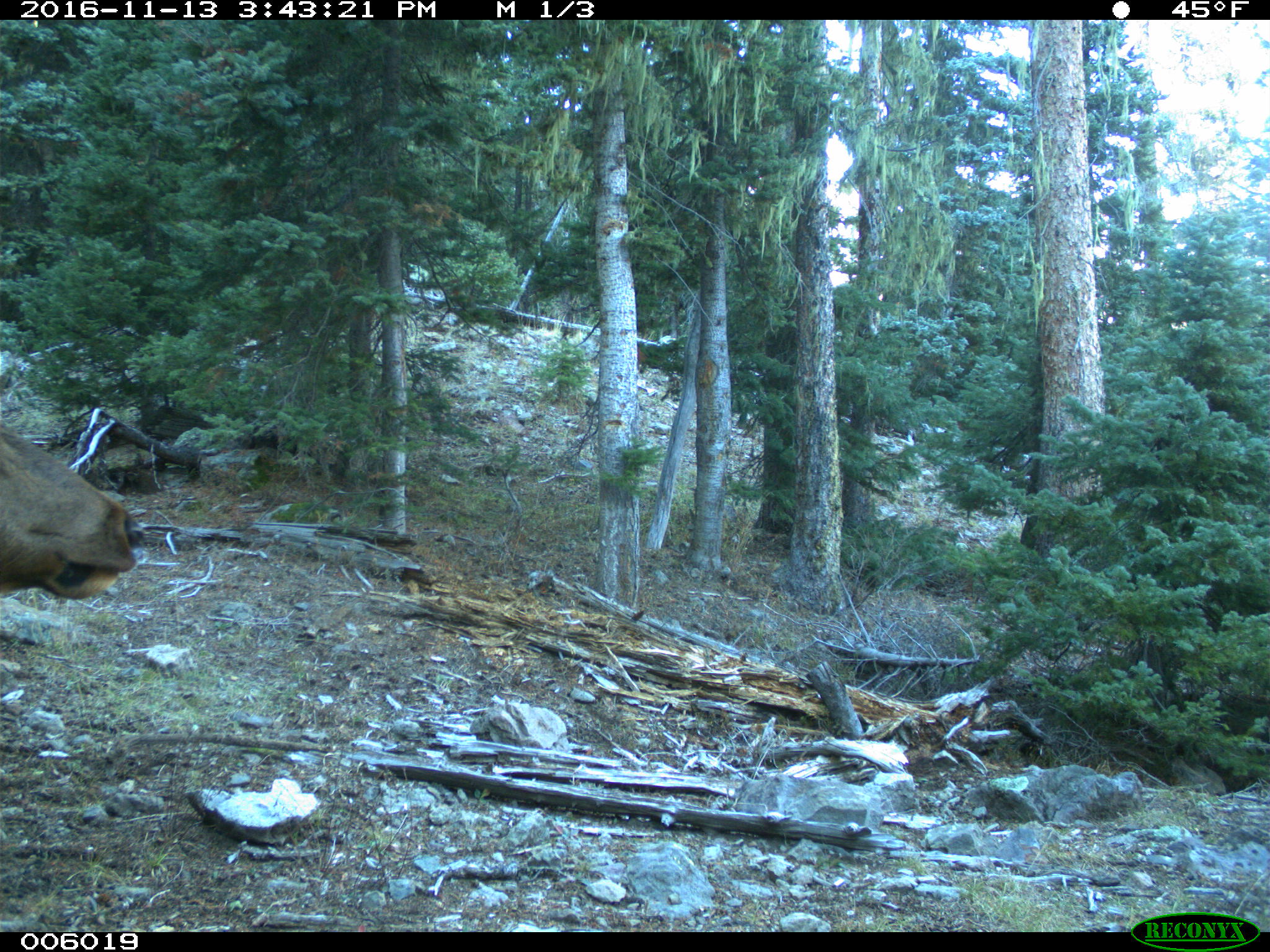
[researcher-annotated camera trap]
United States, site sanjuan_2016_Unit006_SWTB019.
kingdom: Animalia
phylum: Chordata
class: Mammalia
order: Artiodactyla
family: Cervidae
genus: Cervus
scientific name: Cervus elaphus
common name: red deer